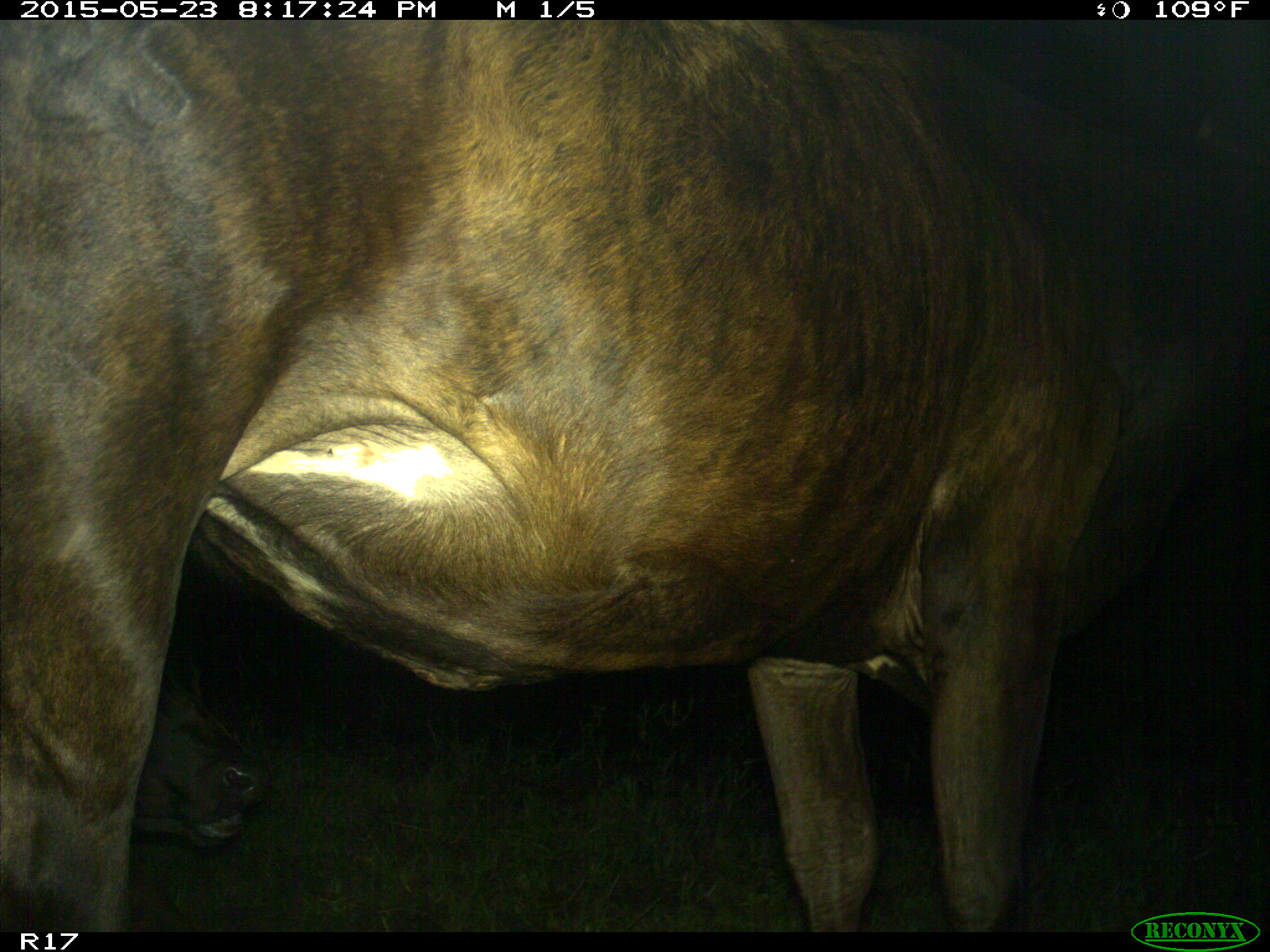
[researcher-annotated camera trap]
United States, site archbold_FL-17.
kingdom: Animalia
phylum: Chordata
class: Mammalia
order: Artiodactyla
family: Bovidae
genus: Bos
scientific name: Bos taurus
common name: domestic cow